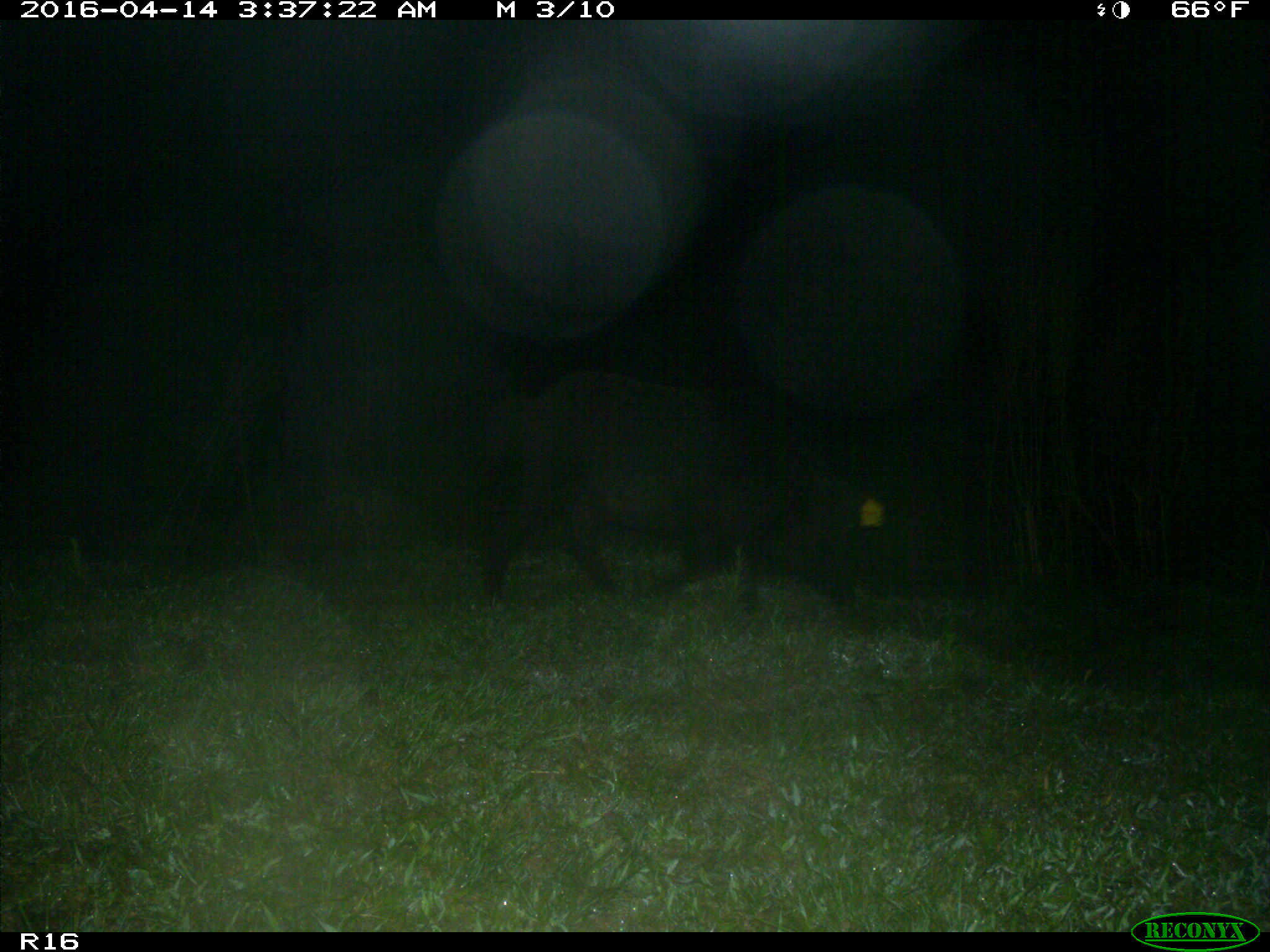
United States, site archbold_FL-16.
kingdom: Animalia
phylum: Chordata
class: Mammalia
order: Artiodactyla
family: Suidae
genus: Sus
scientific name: Sus scrofa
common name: wild boar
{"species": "Sus scrofa (wild boar)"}